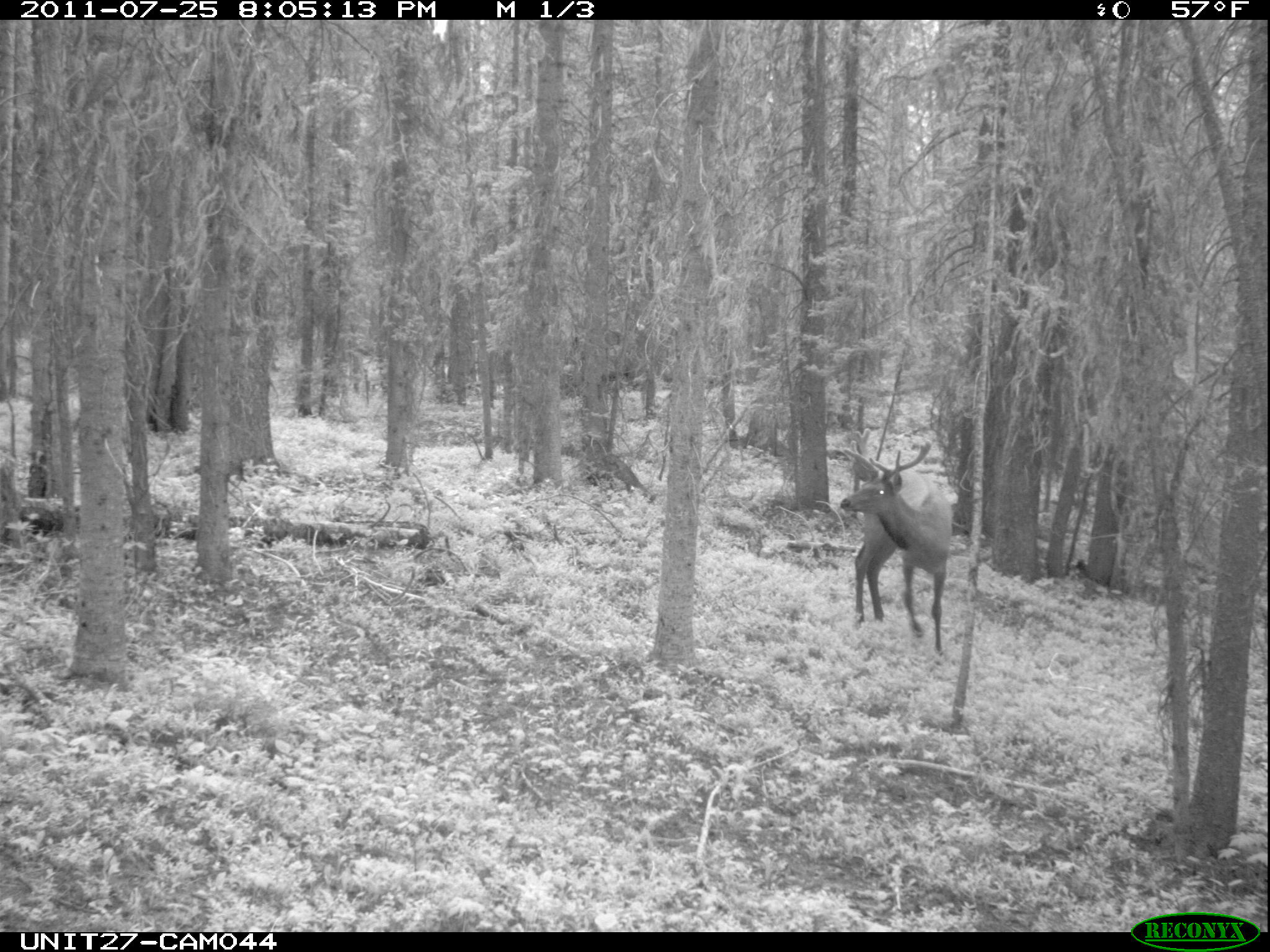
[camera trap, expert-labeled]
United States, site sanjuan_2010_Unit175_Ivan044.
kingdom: Animalia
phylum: Chordata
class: Mammalia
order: Artiodactyla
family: Cervidae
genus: Cervus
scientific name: Cervus elaphus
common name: red deer